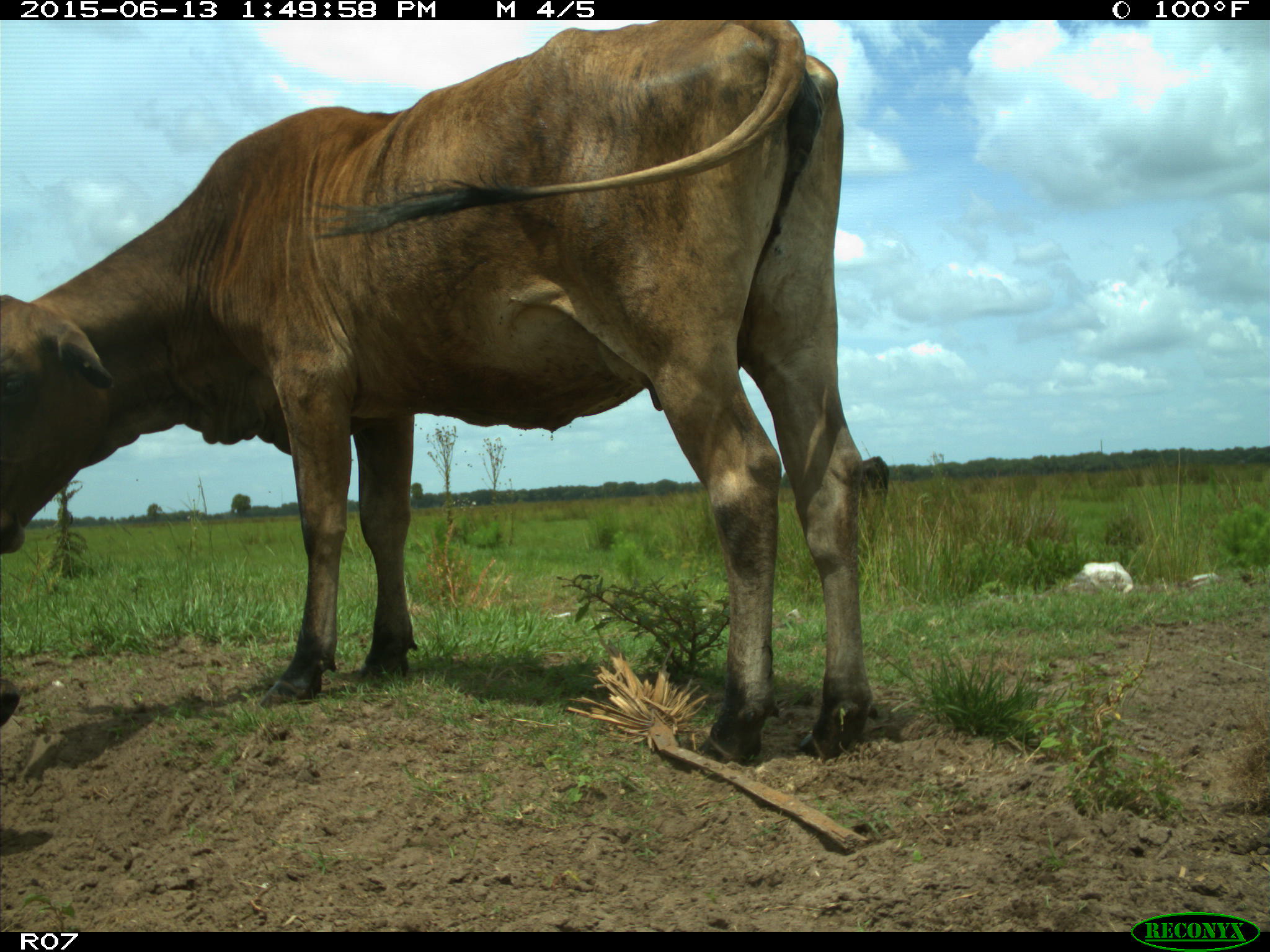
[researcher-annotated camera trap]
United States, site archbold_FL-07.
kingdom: Animalia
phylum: Chordata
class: Mammalia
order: Artiodactyla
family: Bovidae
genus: Bos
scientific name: Bos taurus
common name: domestic cow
Bos taurus (domestic cow).